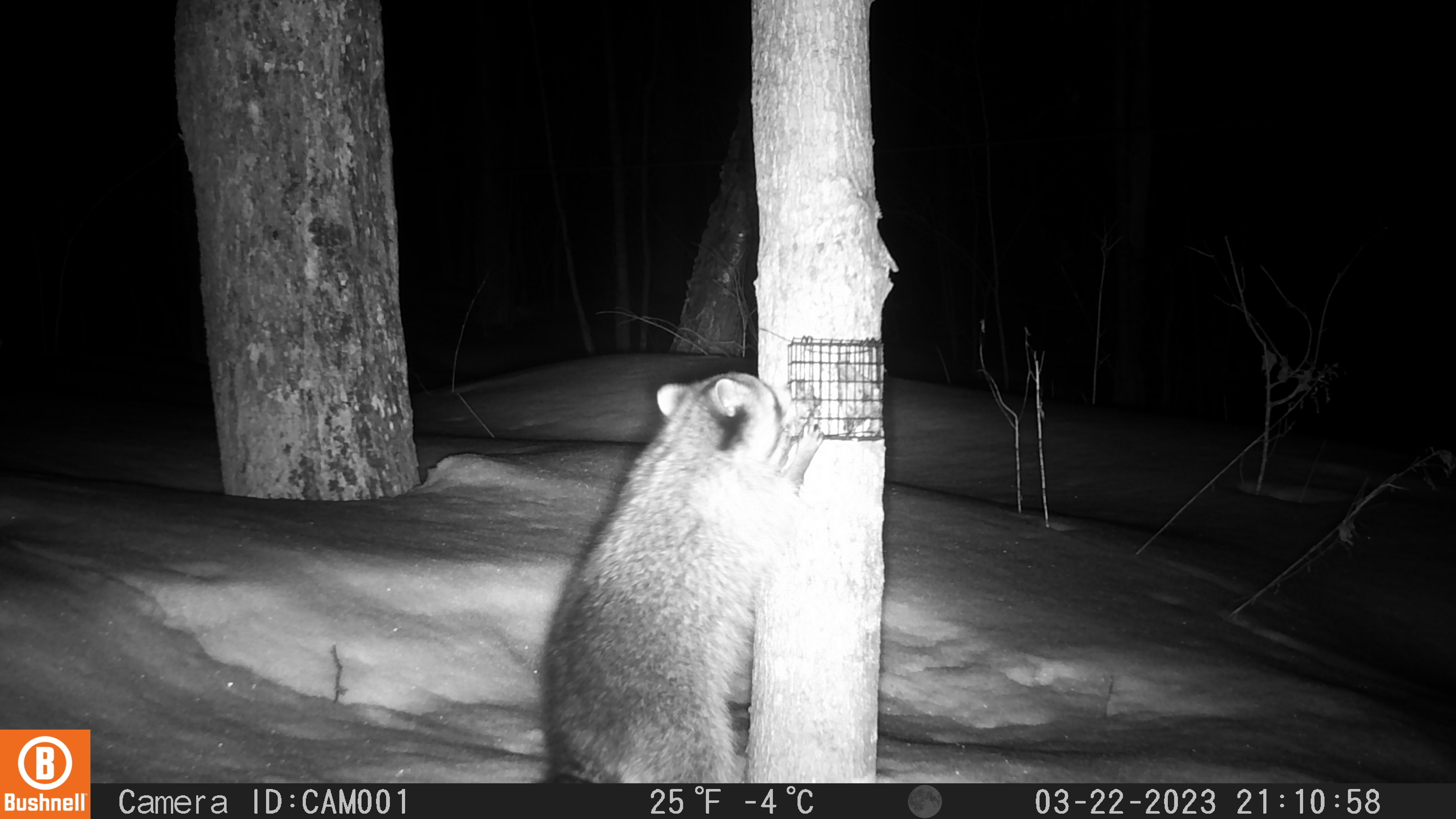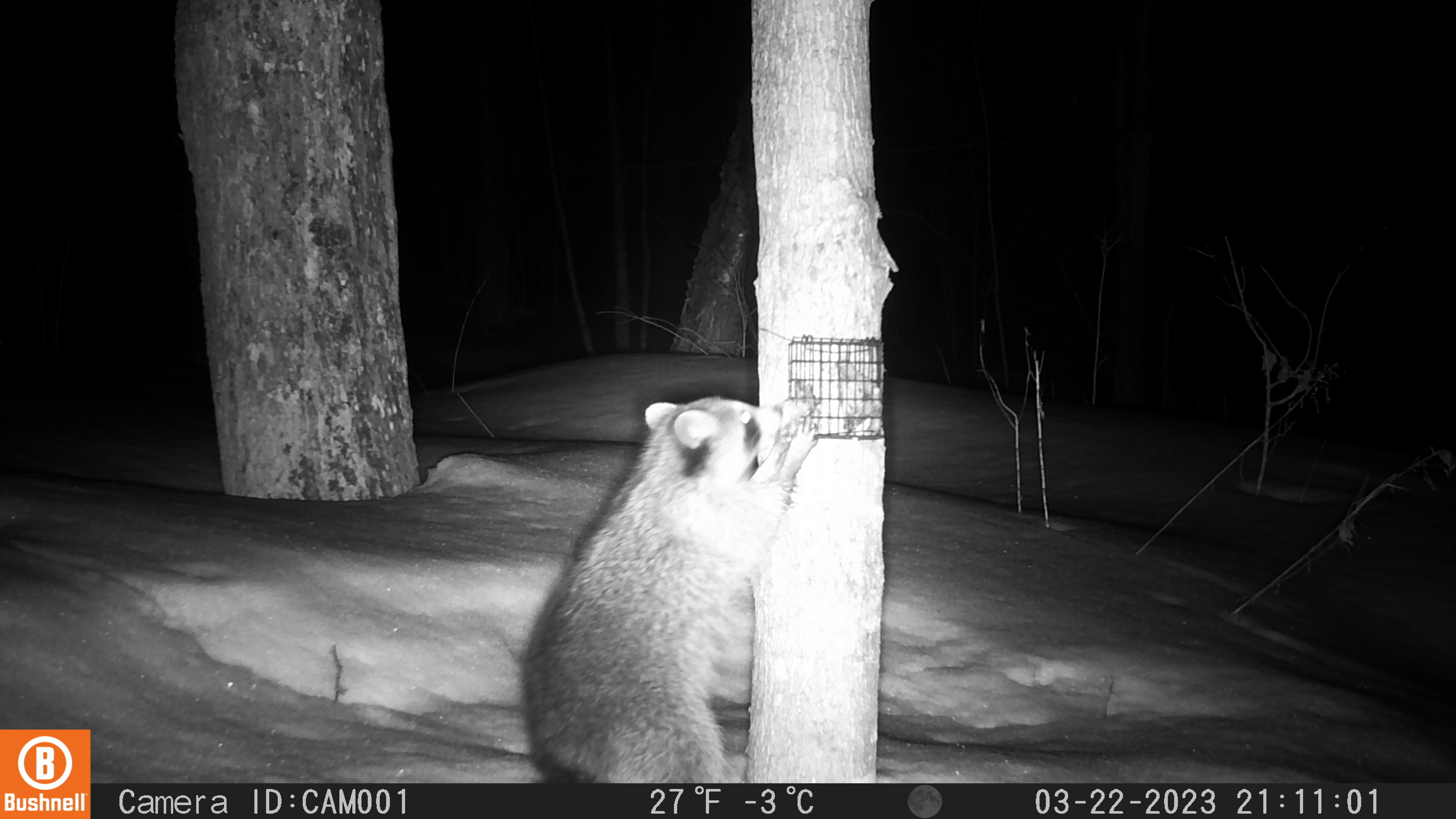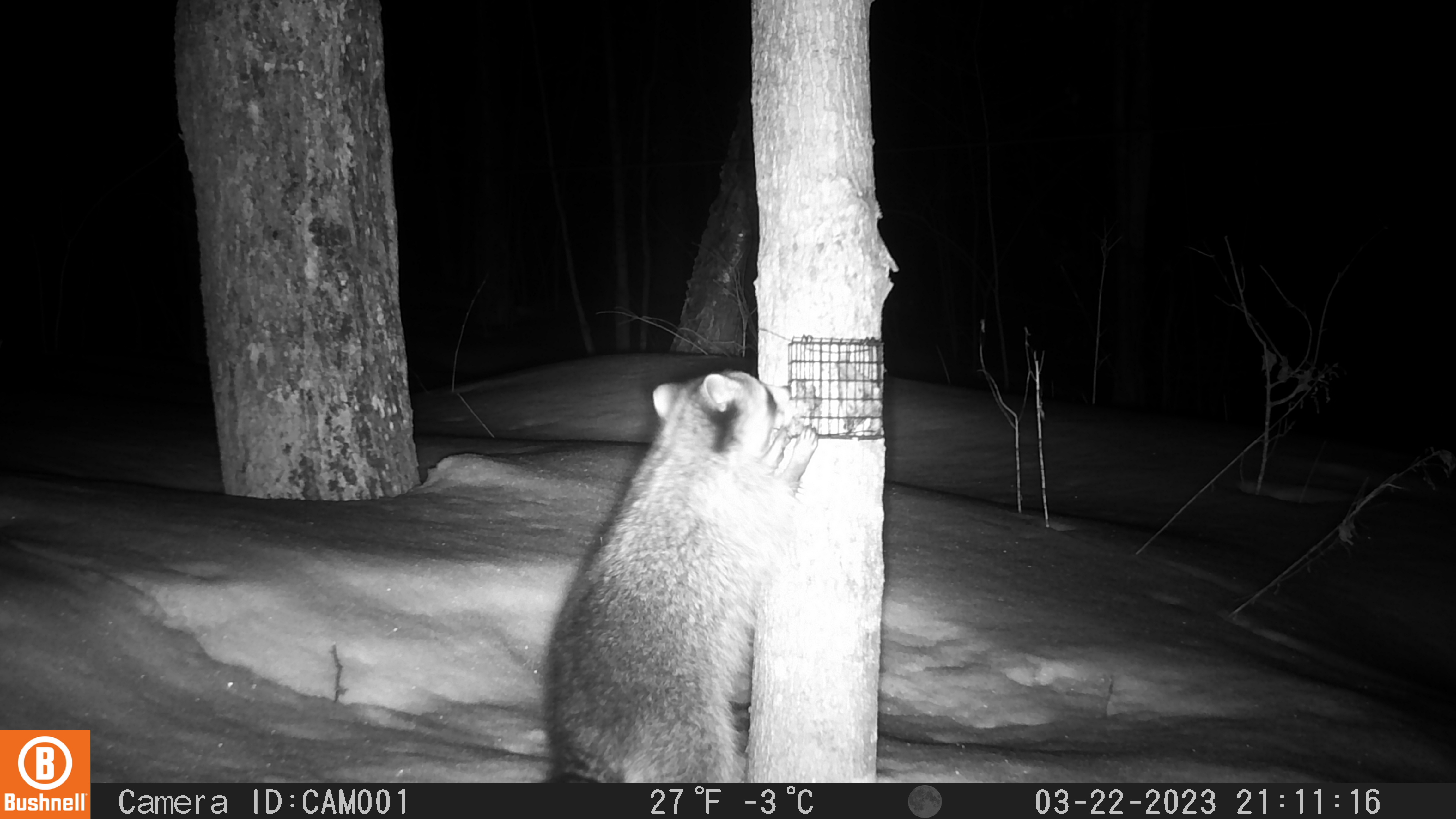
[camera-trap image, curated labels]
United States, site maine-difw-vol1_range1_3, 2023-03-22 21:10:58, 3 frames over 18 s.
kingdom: Animalia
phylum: Chordata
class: Mammalia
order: Carnivora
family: Procyonidae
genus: Procyon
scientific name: Procyon lotor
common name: raccoon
Raccoon (Procyon lotor).